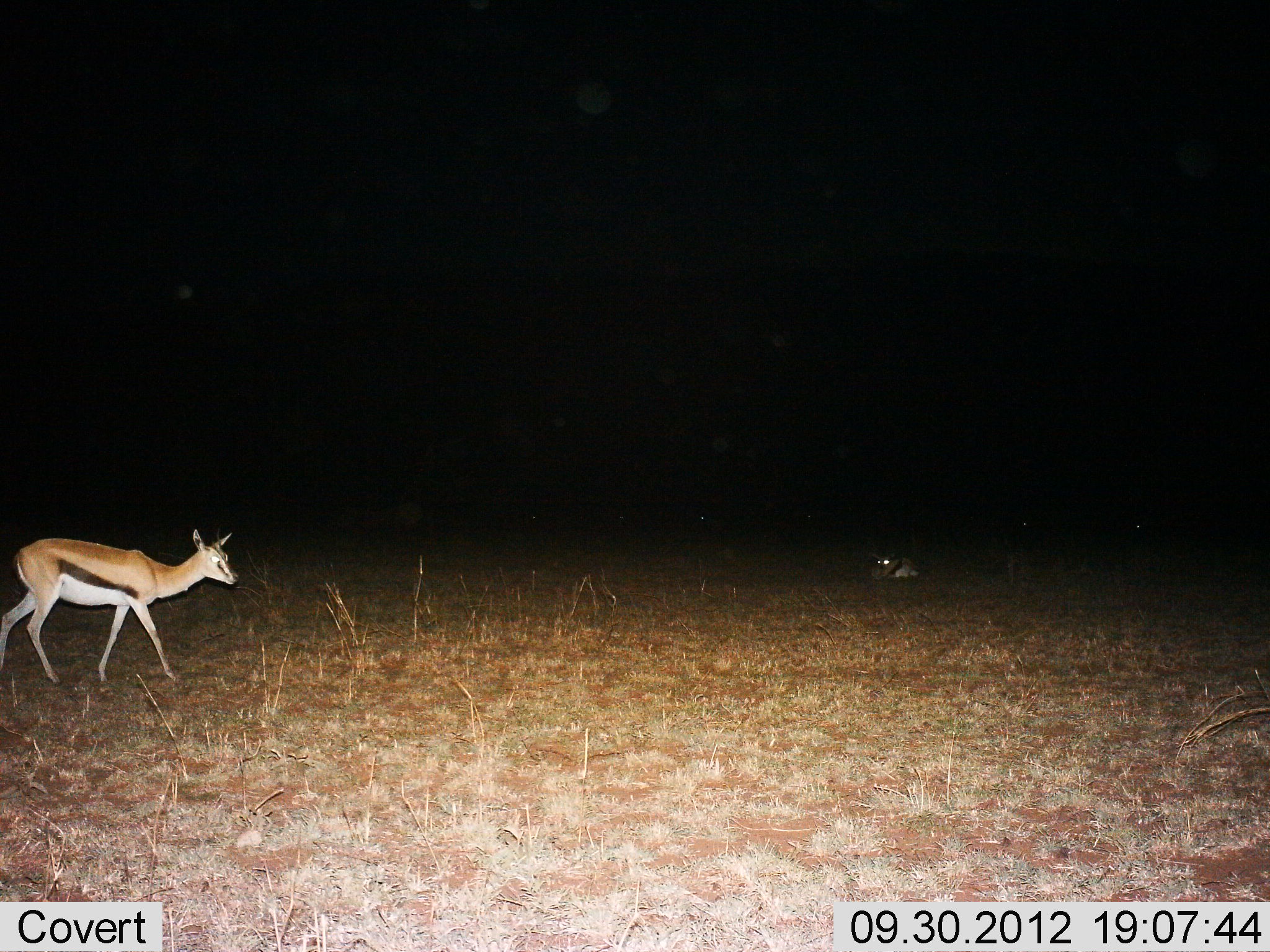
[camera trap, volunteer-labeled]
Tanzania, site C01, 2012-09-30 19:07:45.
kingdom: Animalia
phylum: Chordata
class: Mammalia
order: Artiodactyla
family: Bovidae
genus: Eudorcas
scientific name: Eudorcas thomsonii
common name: thomson's gazelle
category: gazellethomsons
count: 2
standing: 36%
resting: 45%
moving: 64%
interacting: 0%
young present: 0%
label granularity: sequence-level